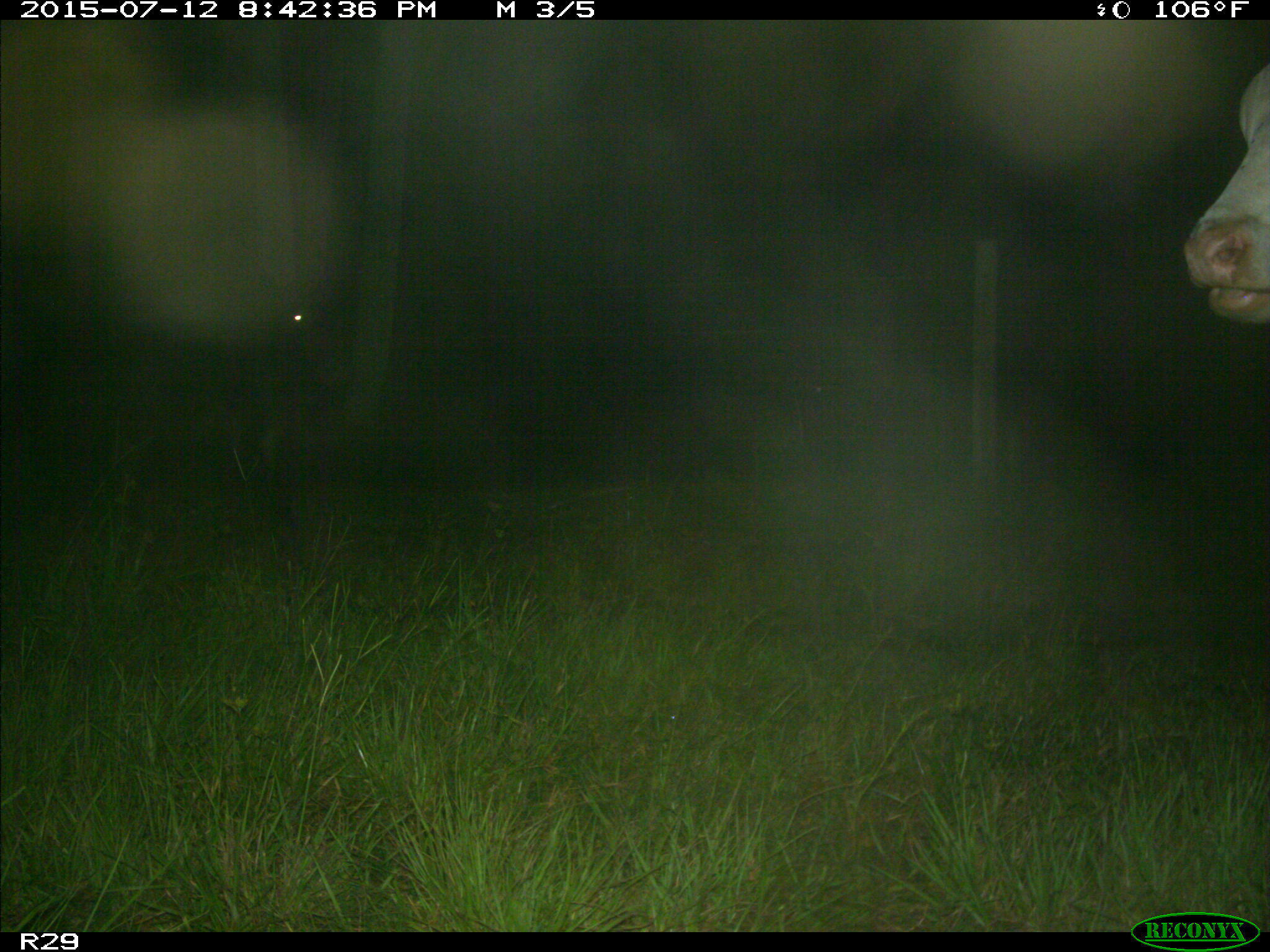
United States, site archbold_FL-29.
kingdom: Animalia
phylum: Chordata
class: Mammalia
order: Artiodactyla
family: Bovidae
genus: Bos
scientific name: Bos taurus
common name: domestic cow